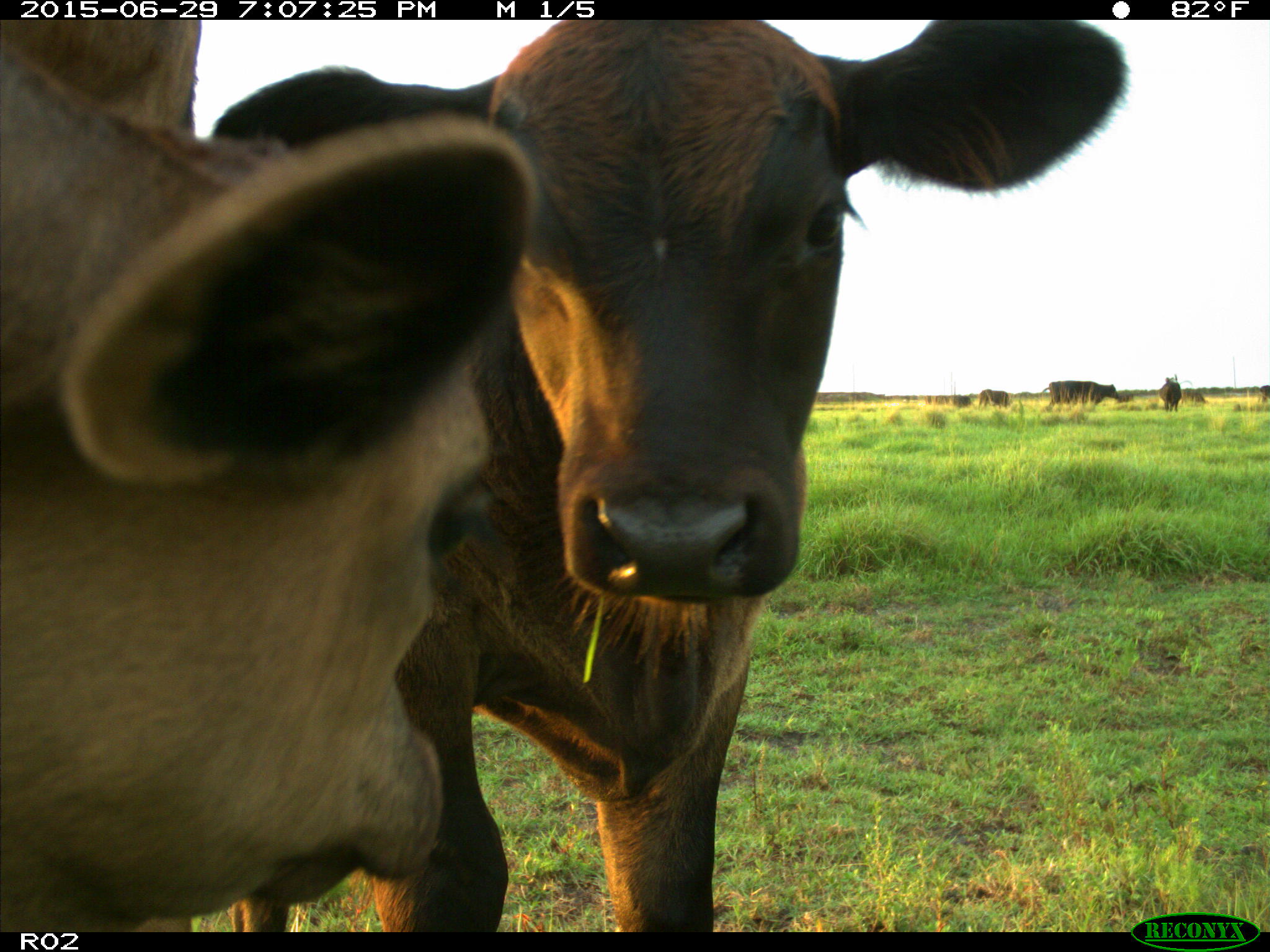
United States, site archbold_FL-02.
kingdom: Animalia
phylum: Chordata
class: Mammalia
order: Artiodactyla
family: Bovidae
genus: Bos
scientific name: Bos taurus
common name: domestic cow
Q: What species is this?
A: Bos taurus (domestic cow).